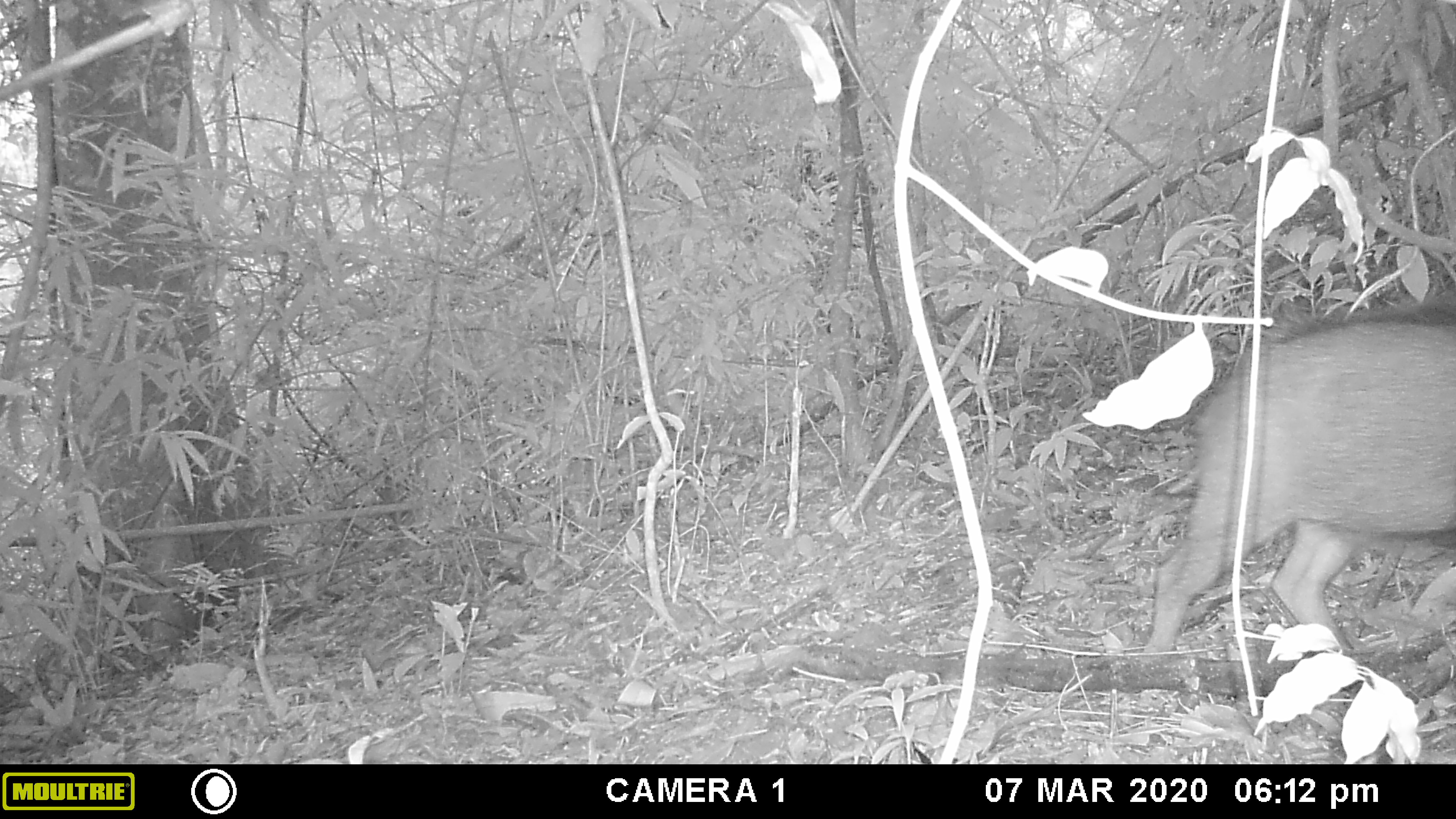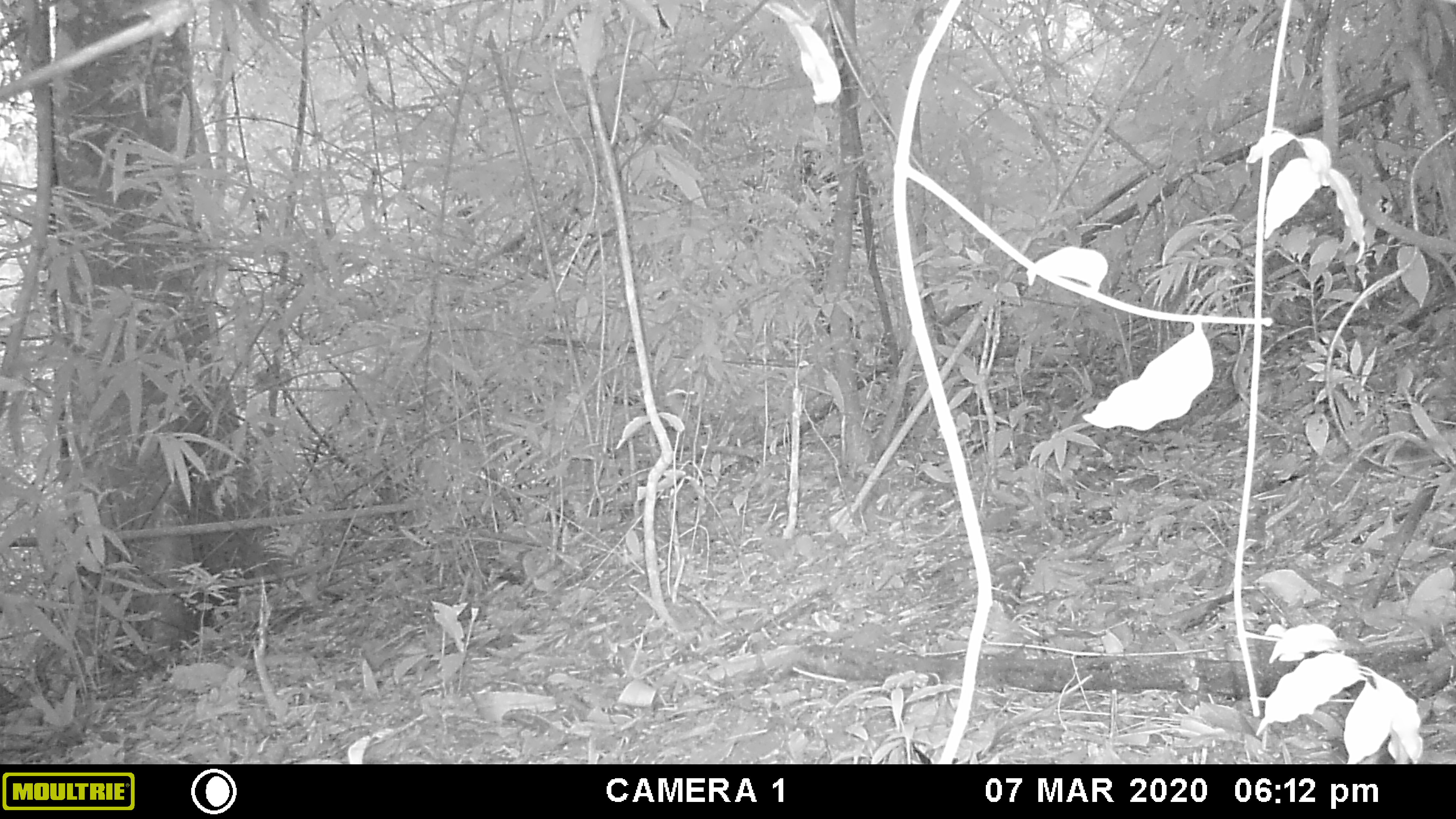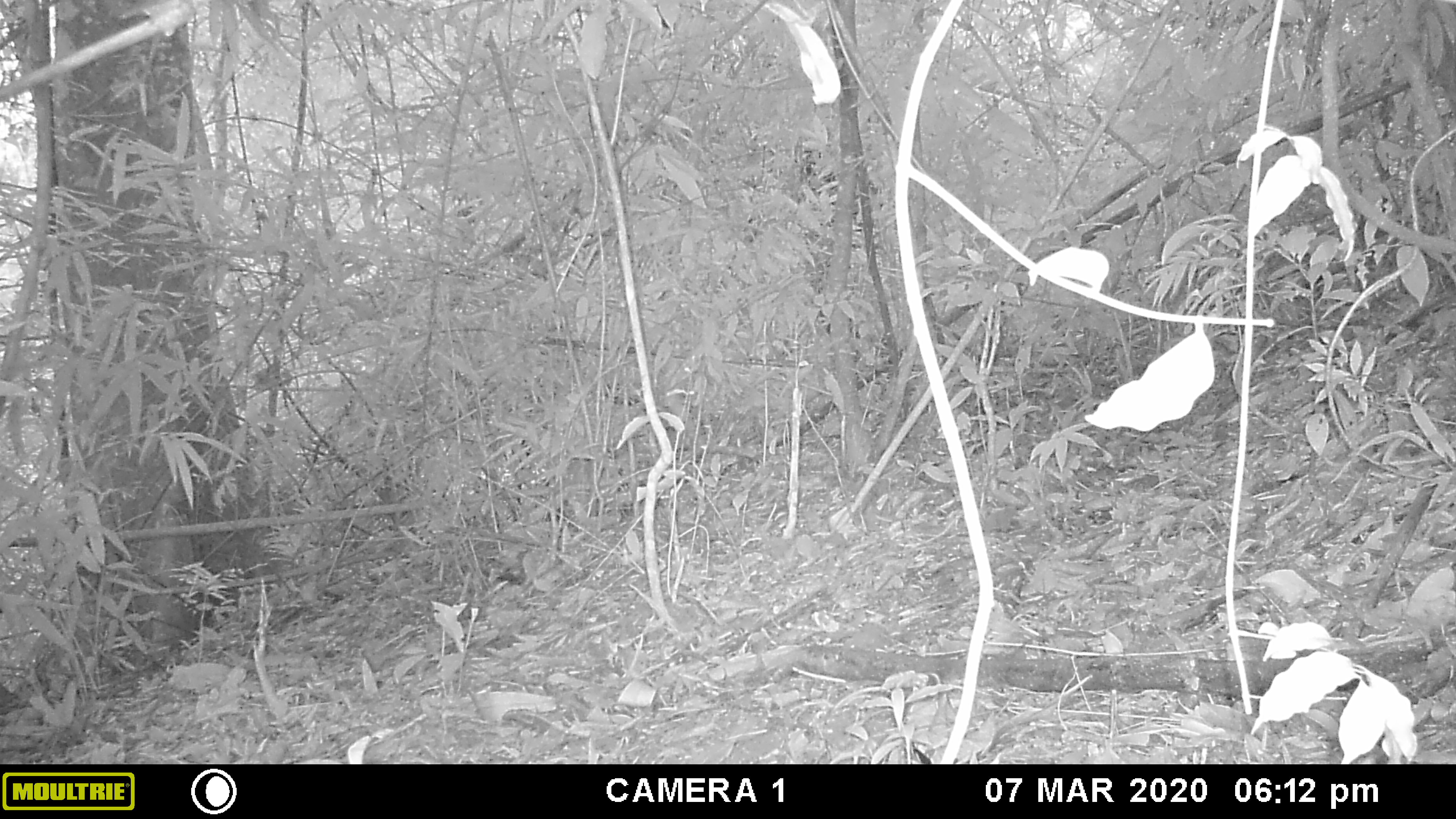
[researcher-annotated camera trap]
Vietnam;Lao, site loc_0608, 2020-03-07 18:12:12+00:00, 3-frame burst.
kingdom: Animalia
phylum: Chordata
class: Mammalia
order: Artiodactyla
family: Suidae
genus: Sus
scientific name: Sus scrofa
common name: eurasian wild pig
Eurasian wild pig (Sus scrofa). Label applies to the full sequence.